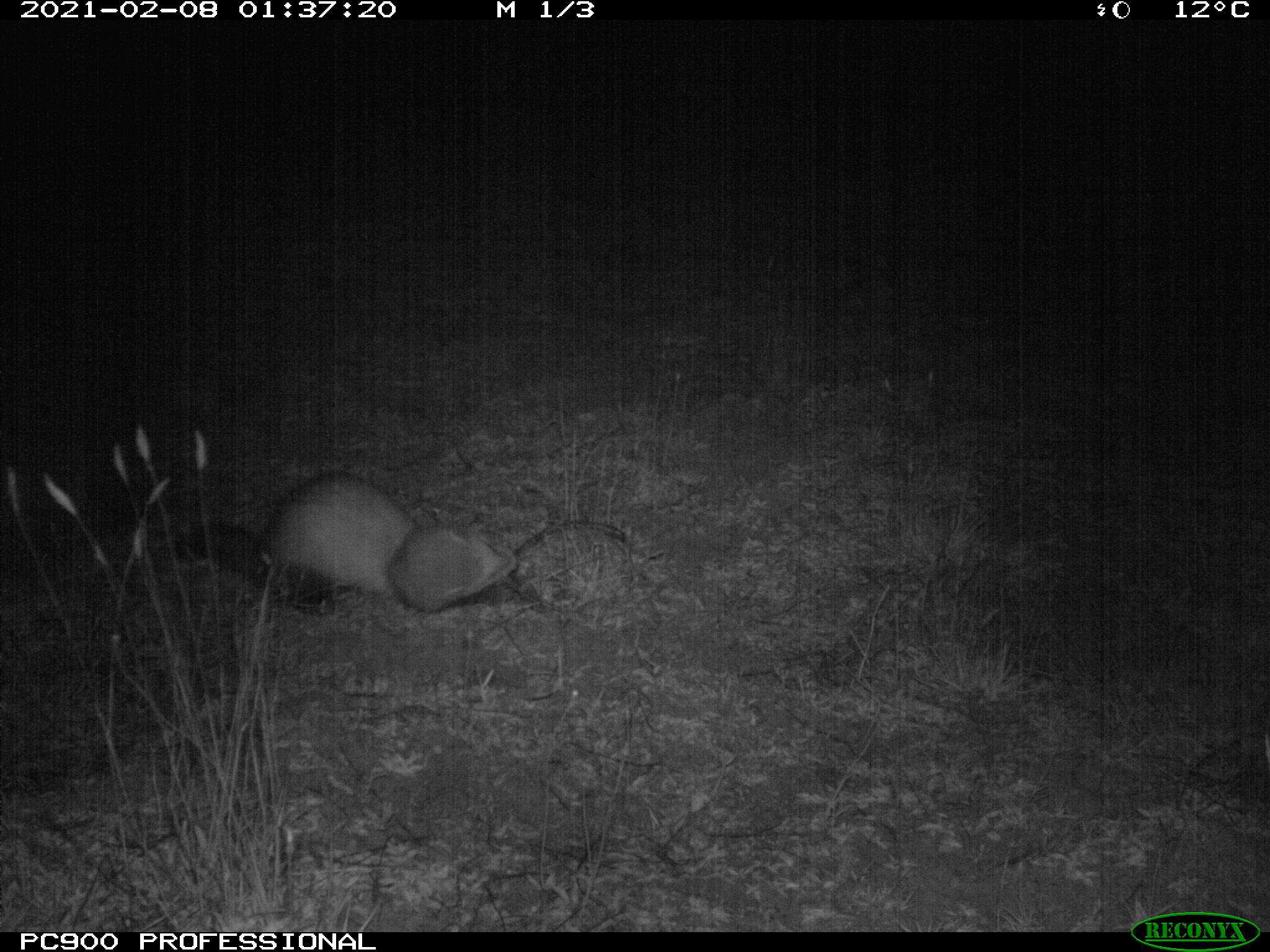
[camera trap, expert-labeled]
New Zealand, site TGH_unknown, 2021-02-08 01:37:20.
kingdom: Animalia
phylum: Chordata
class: Mammalia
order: Carnivora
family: Mustelidae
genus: Mustela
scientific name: Mustela furo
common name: ferret